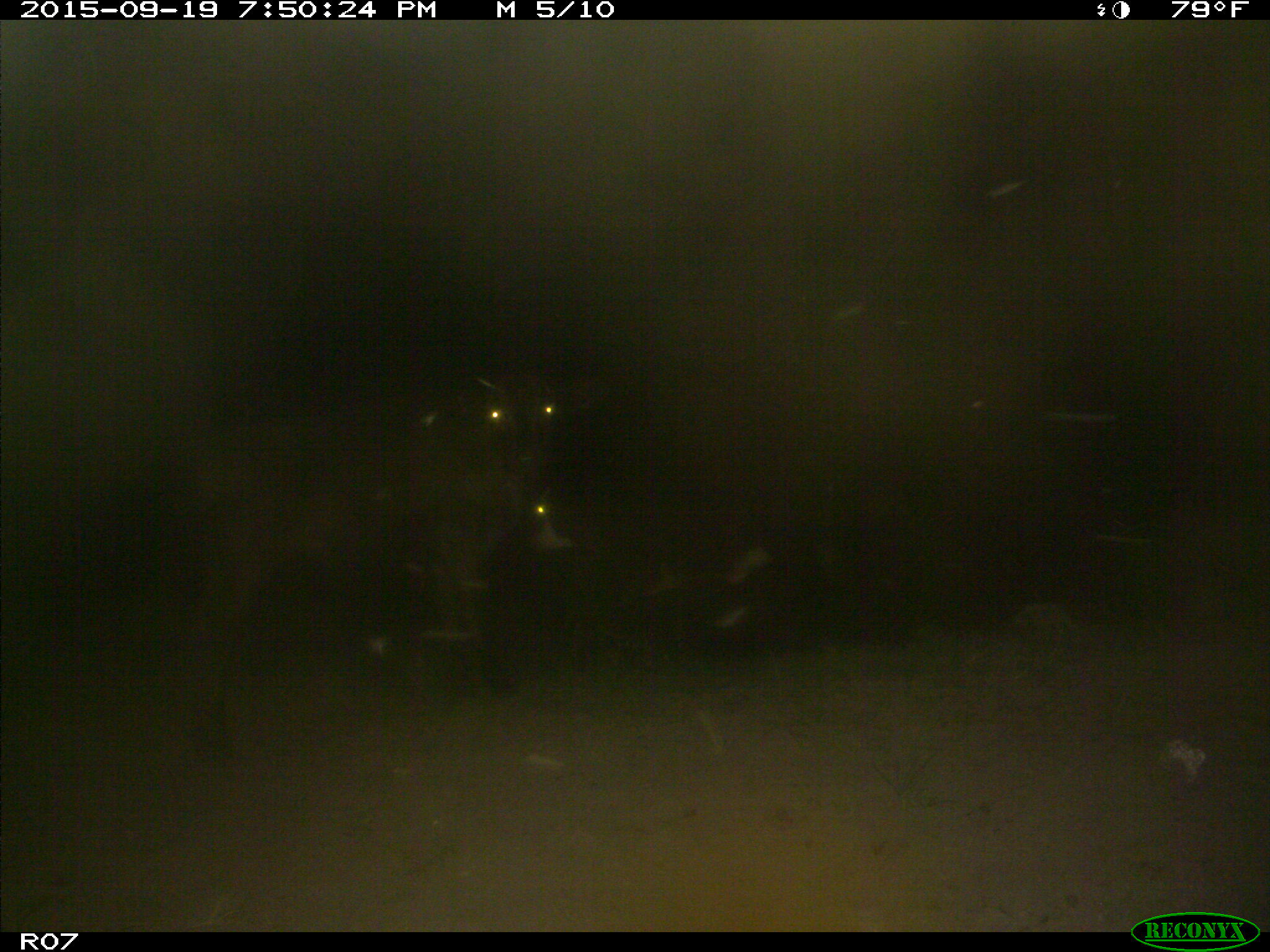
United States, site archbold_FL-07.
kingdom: Animalia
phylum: Chordata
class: Mammalia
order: Artiodactyla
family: Bovidae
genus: Bos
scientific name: Bos taurus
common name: domestic cow